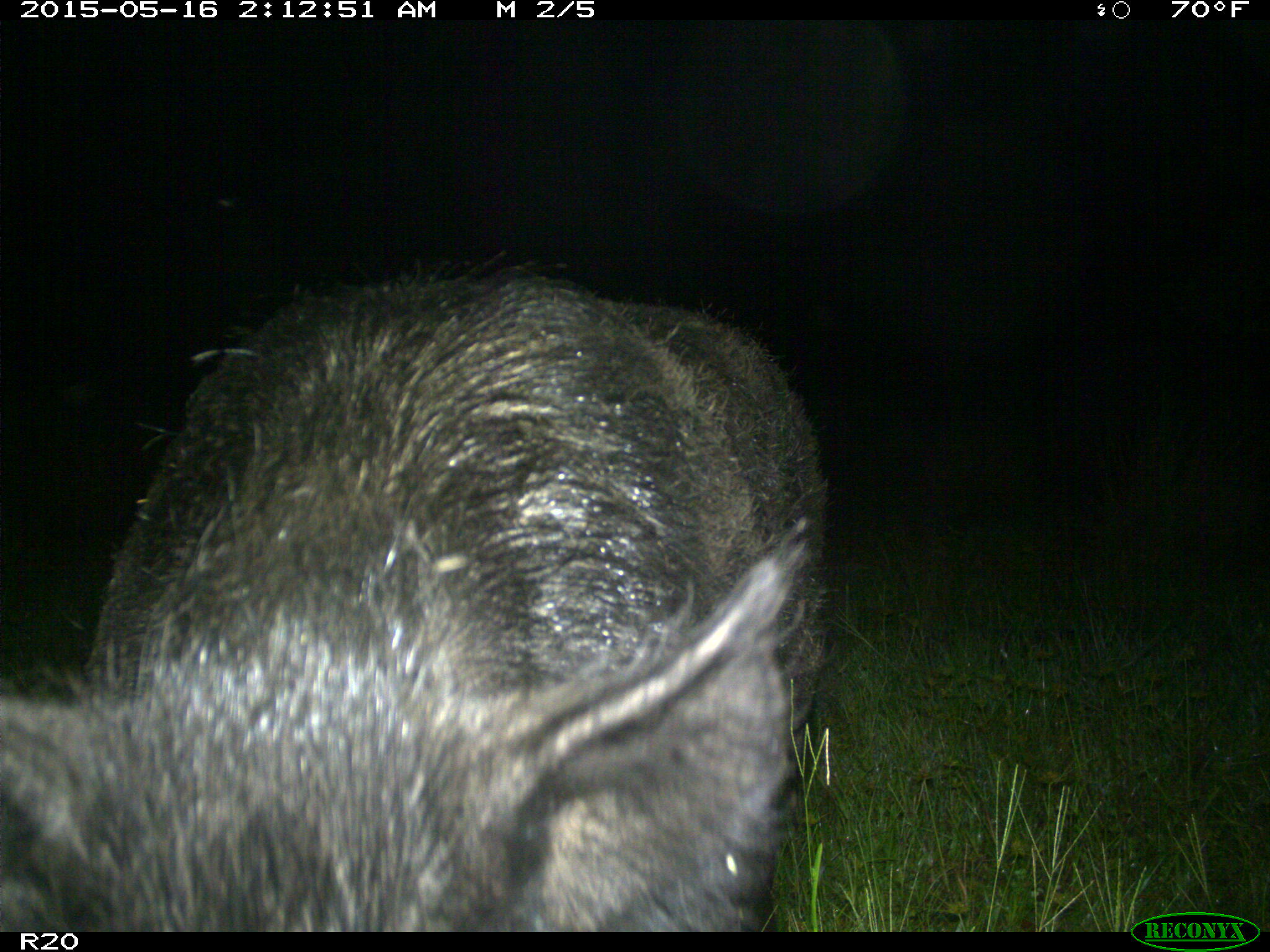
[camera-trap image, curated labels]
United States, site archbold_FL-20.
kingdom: Animalia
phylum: Chordata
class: Mammalia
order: Artiodactyla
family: Suidae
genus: Sus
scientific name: Sus scrofa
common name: wild boar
Sus scrofa (wild boar).